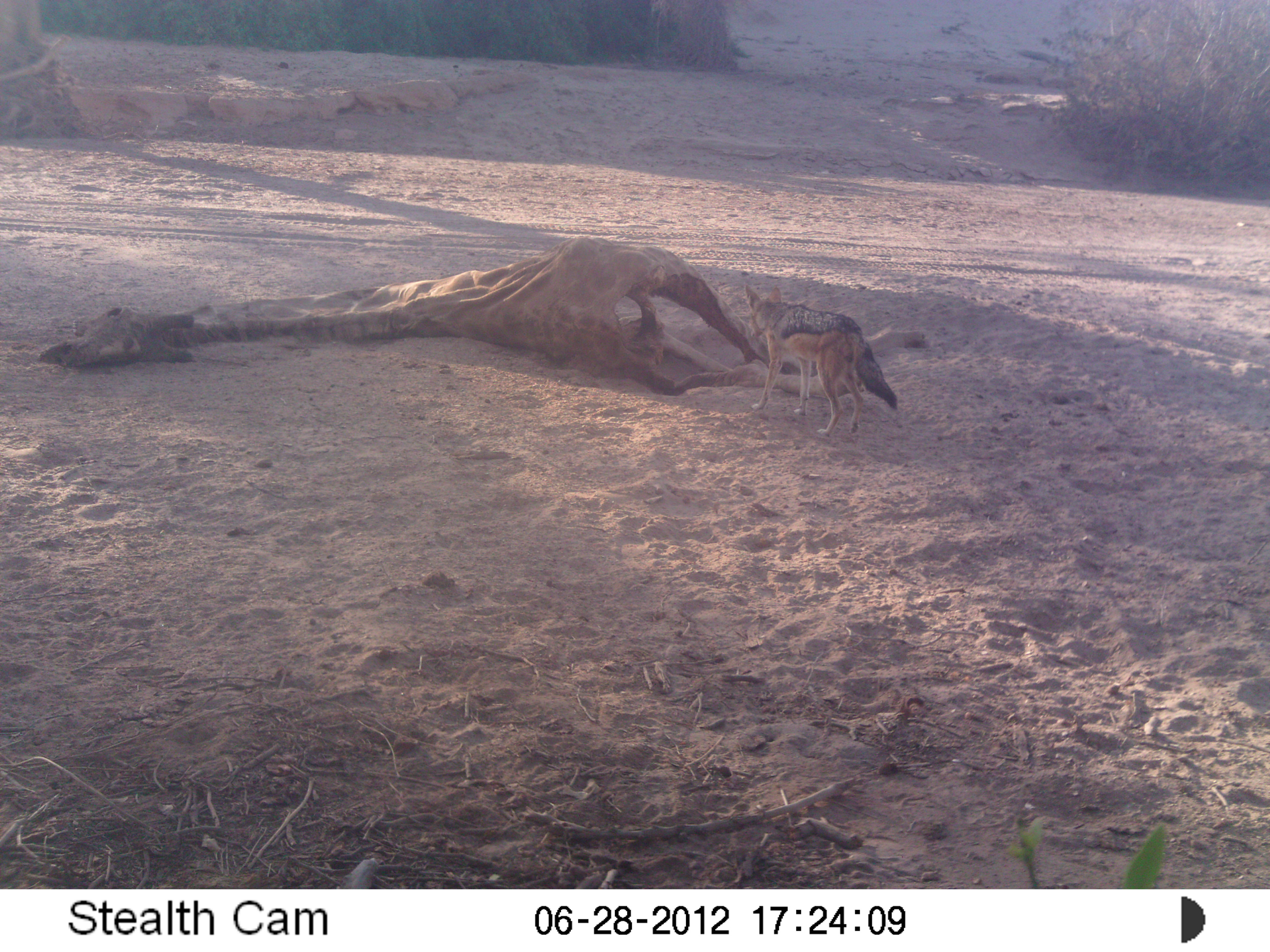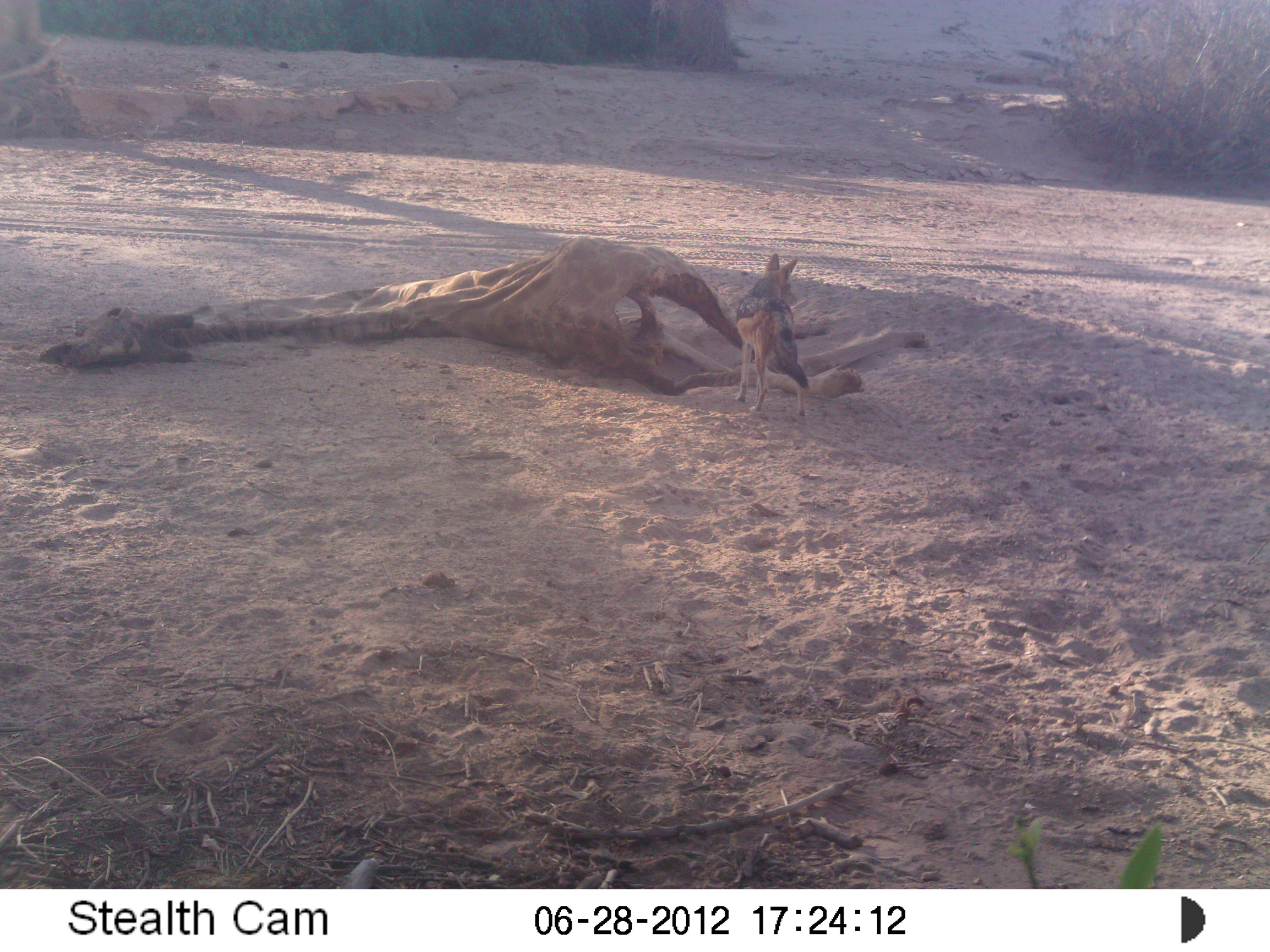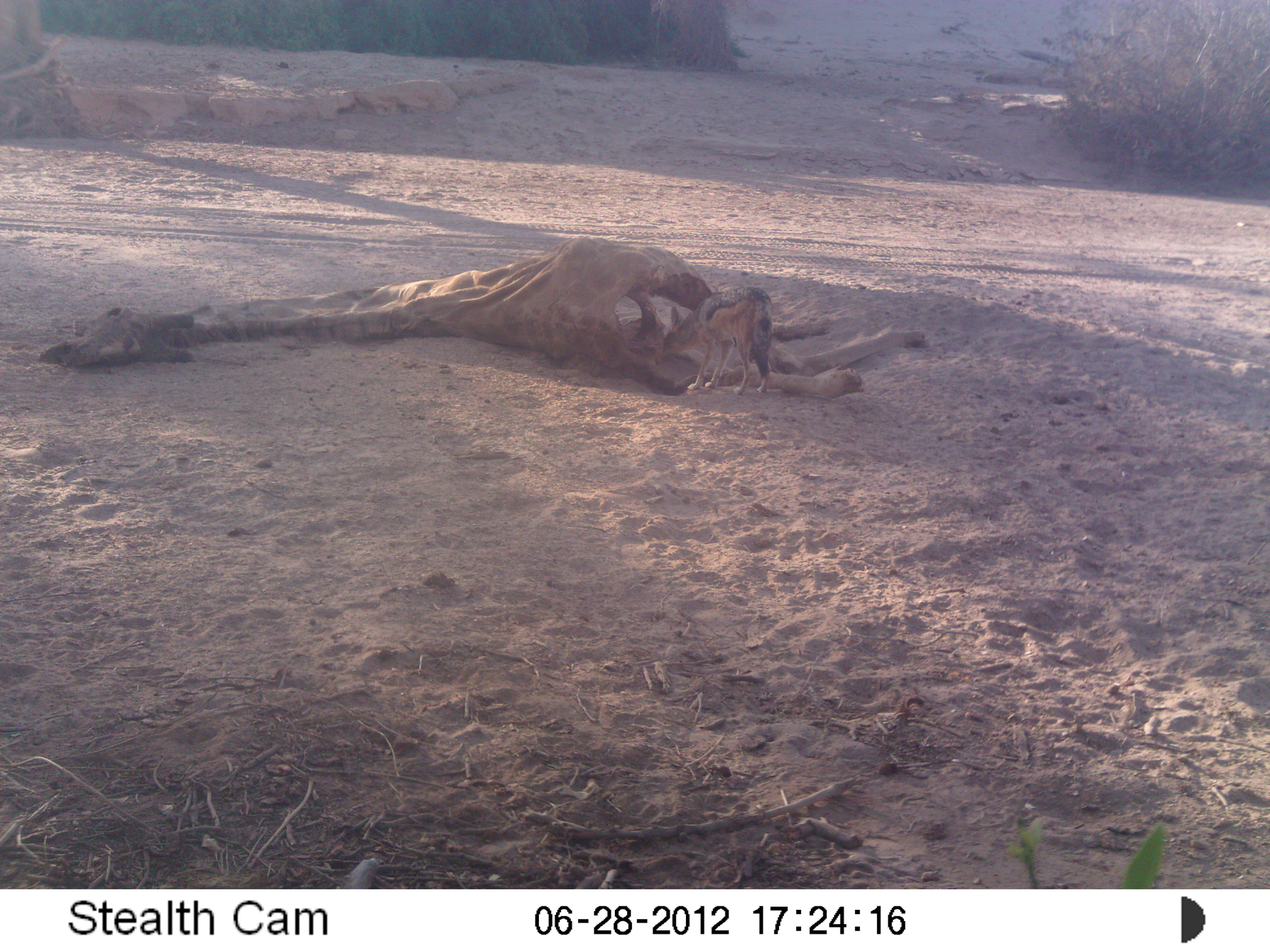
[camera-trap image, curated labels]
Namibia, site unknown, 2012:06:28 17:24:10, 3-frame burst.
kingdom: Animalia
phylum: Chordata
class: Mammalia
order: Carnivora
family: Canidae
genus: Lupulella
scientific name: Lupulella mesomelas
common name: black-backed jackal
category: canis mesomelas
Canis mesomelas (black-backed jackal) (Lupulella mesomelas).